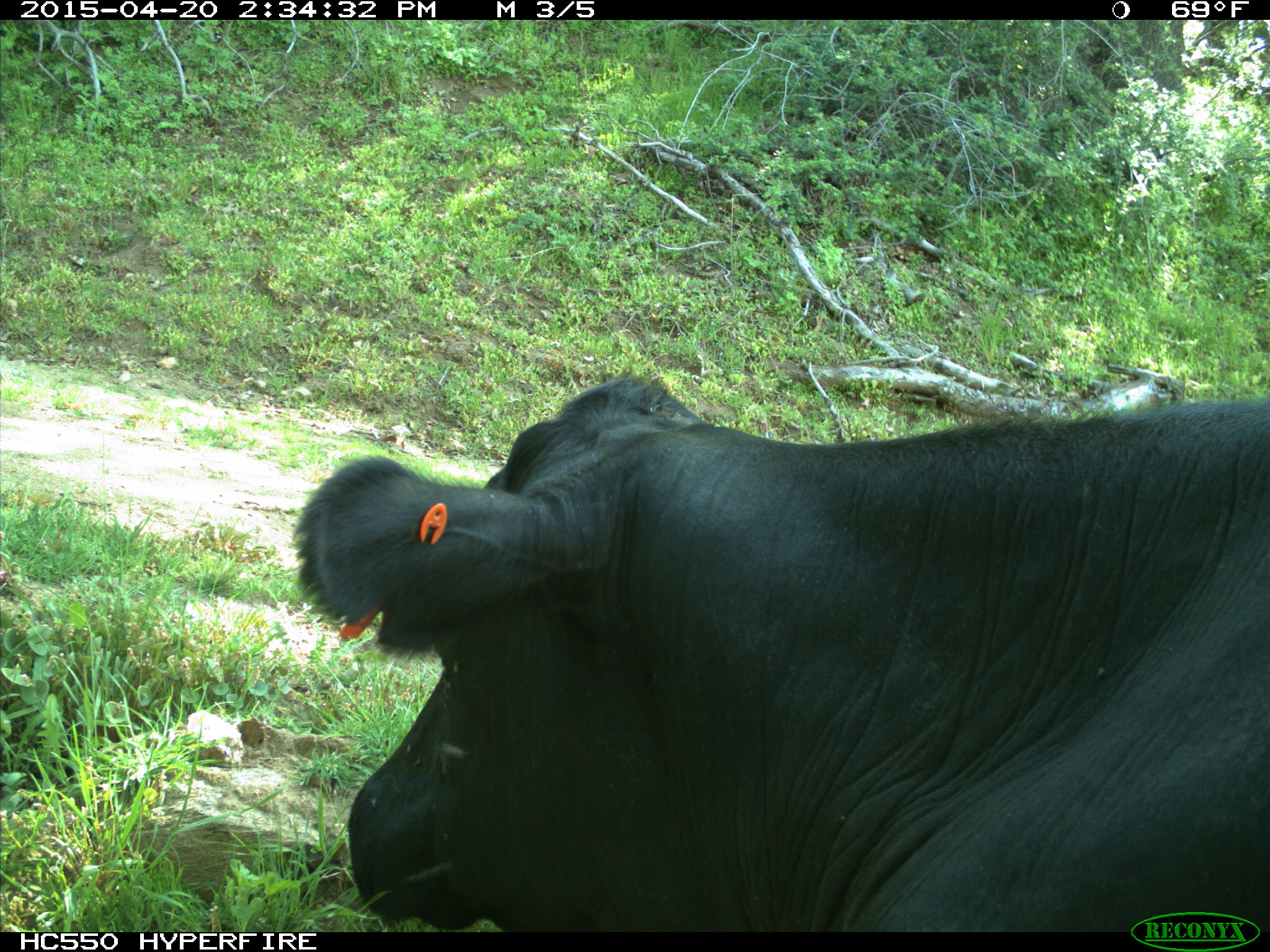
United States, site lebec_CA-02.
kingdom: Animalia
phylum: Chordata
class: Mammalia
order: Artiodactyla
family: Bovidae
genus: Bos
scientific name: Bos taurus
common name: domestic cow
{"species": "Bos taurus (domestic cow)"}